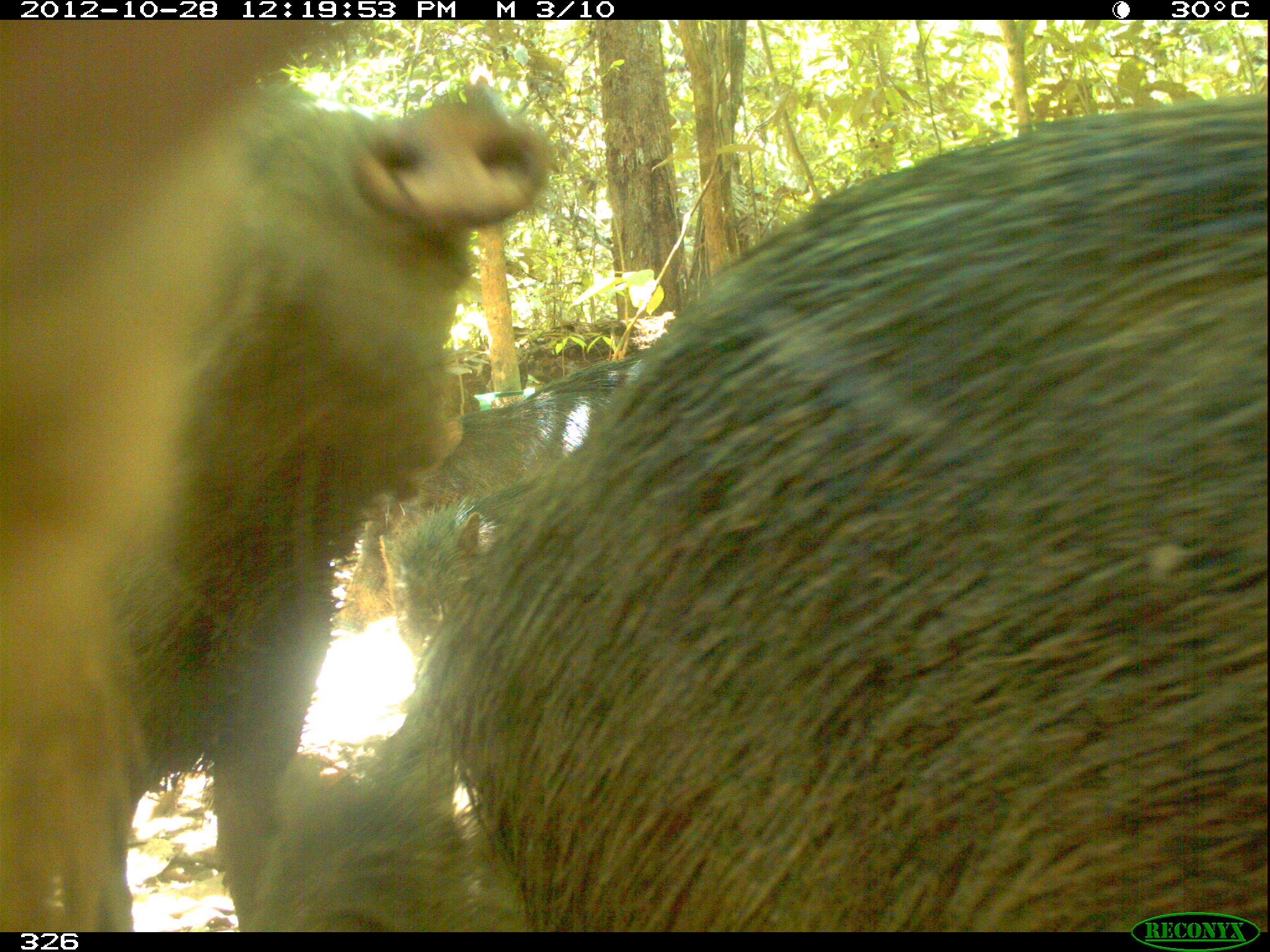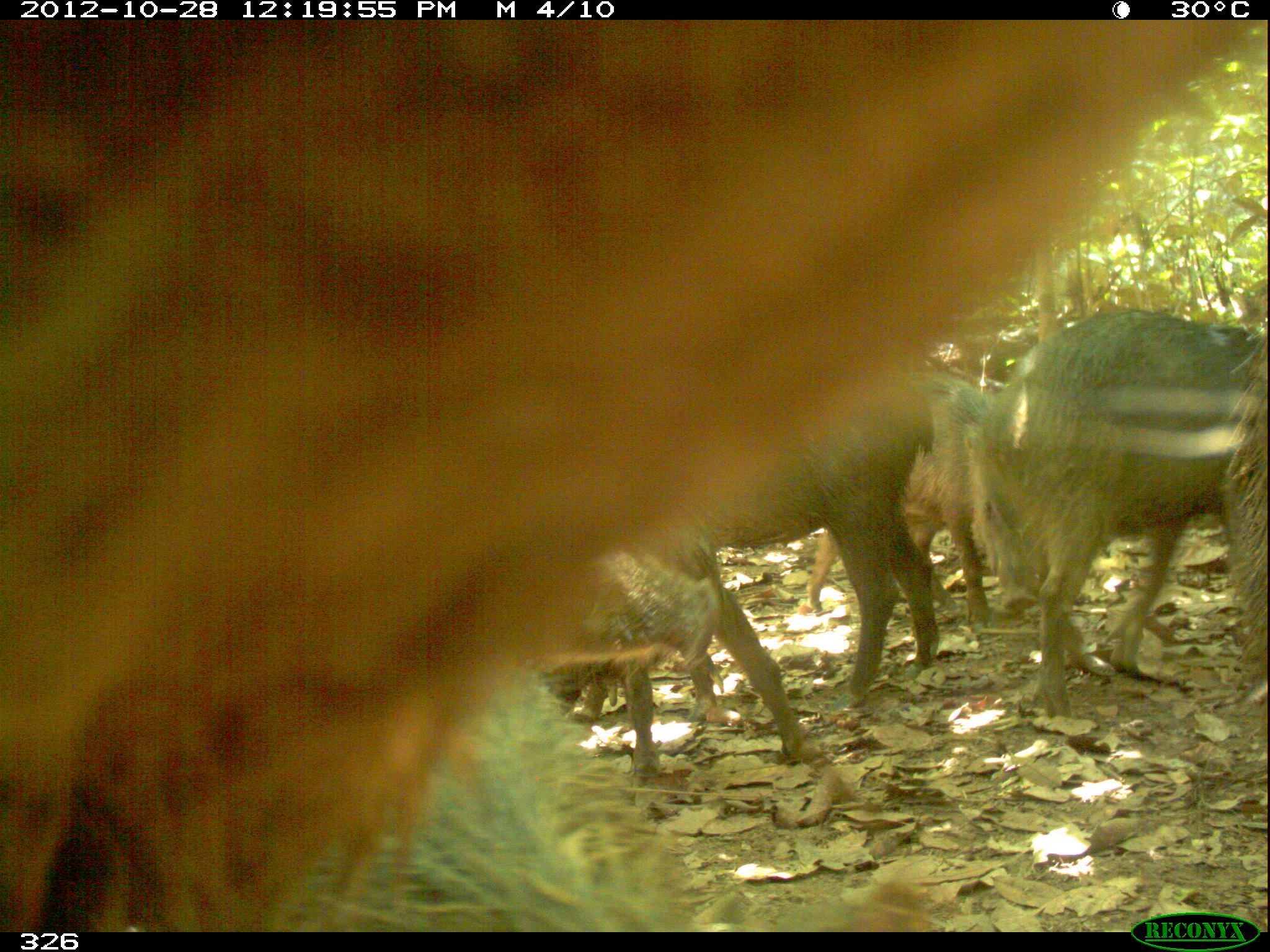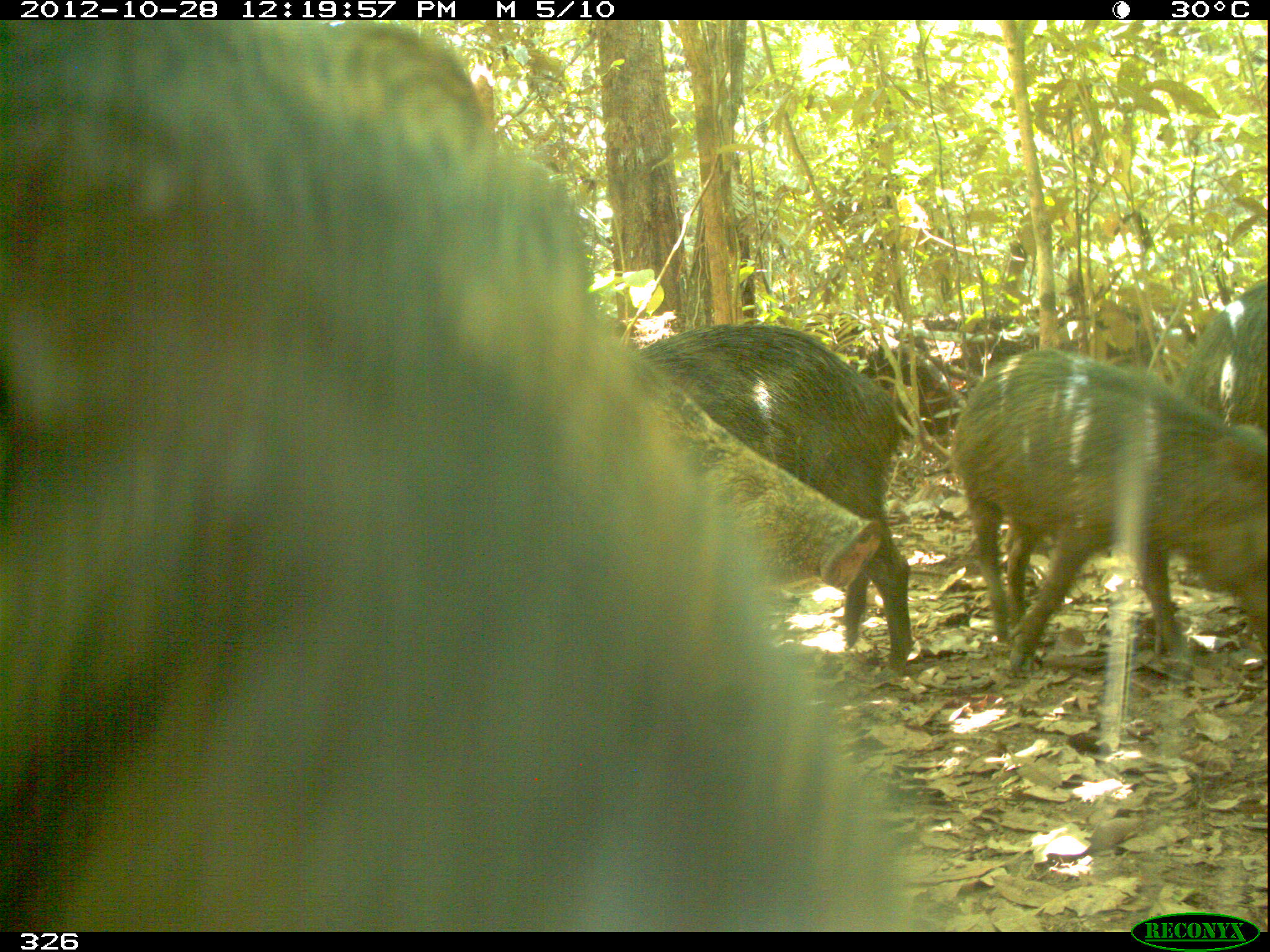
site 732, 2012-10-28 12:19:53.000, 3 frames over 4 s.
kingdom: Animalia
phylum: Chordata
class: Mammalia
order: Artiodactyla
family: Tayassuidae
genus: Tayassu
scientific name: Tayassu pecari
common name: white-lipped peccary